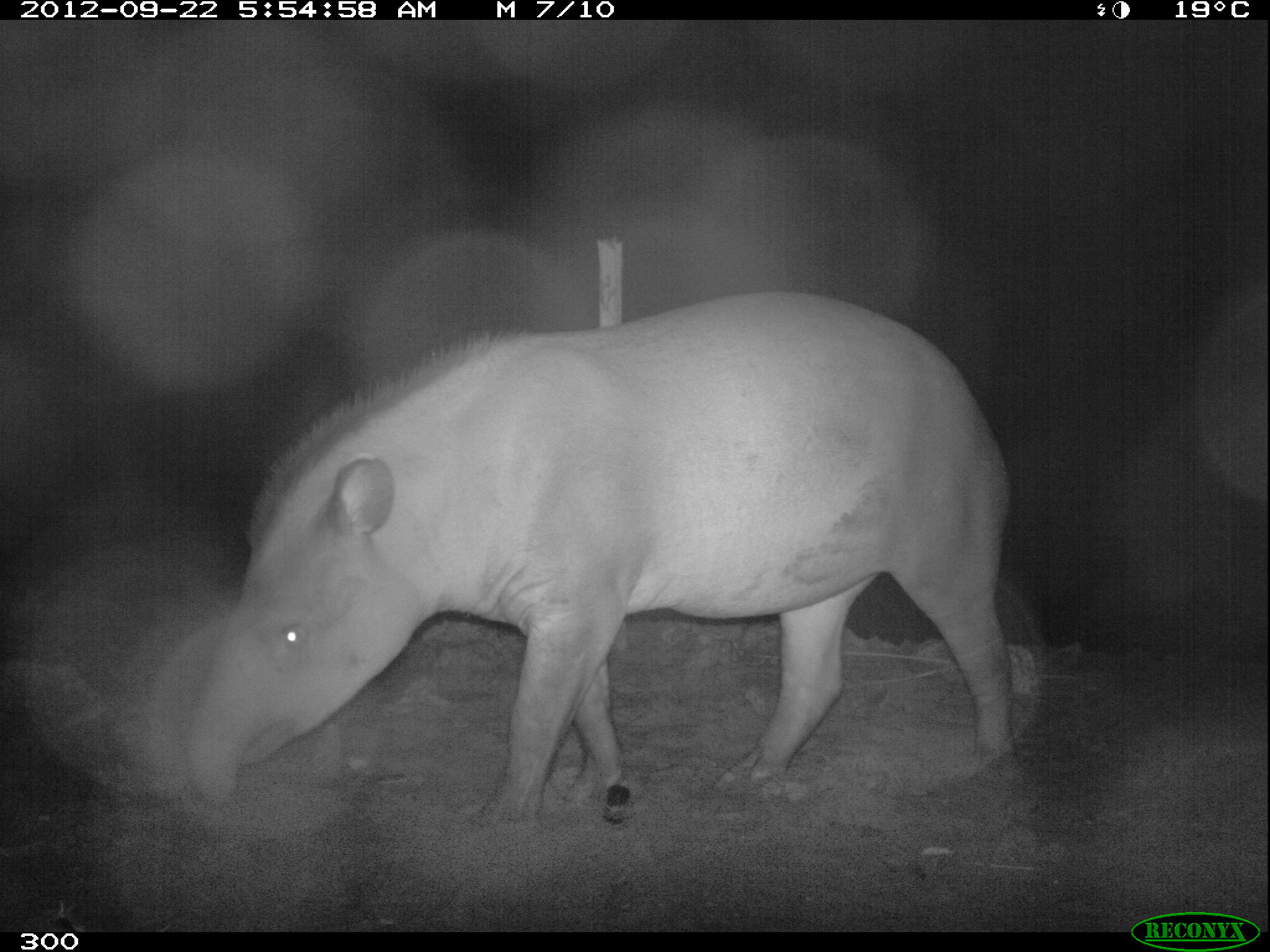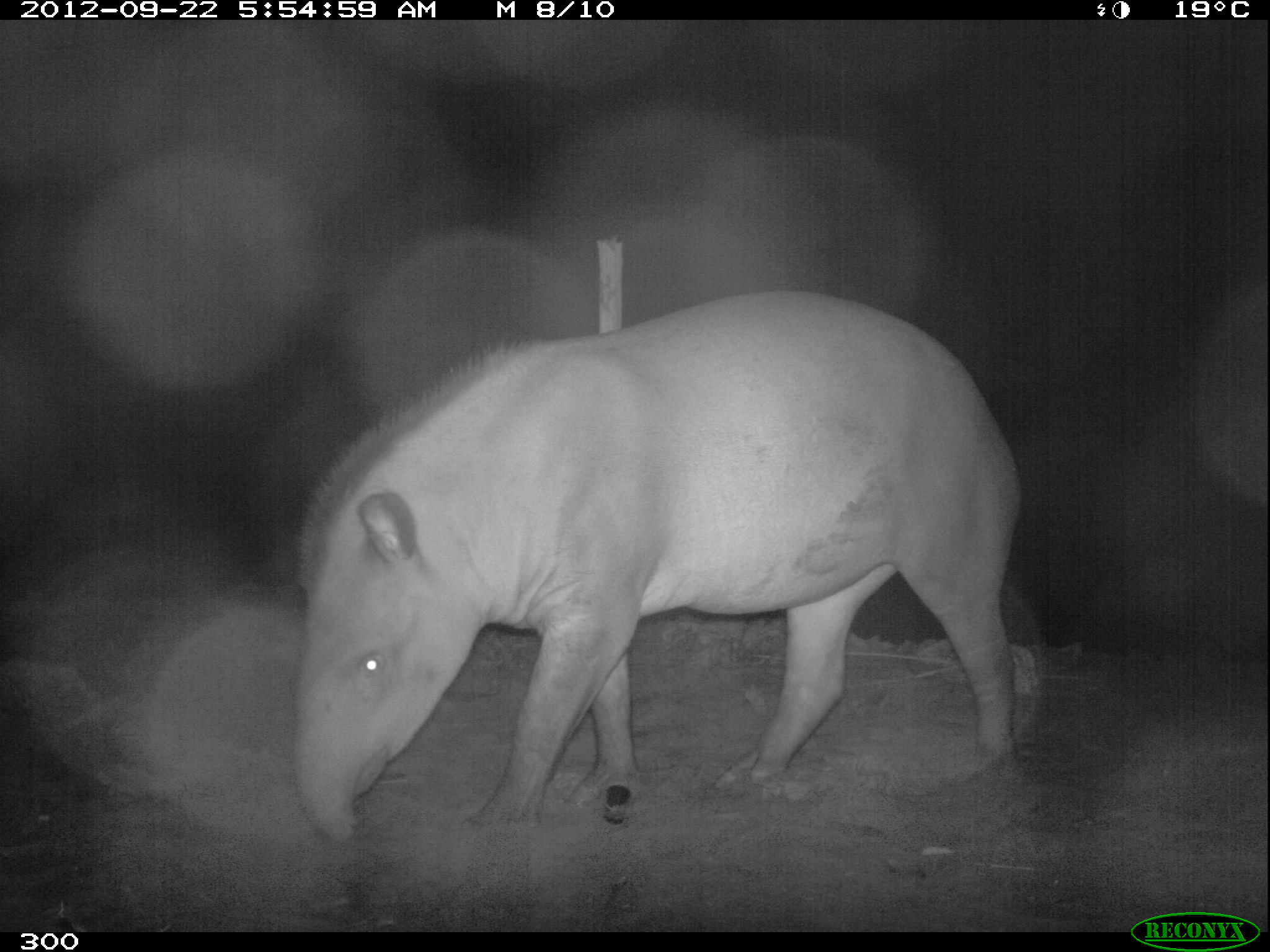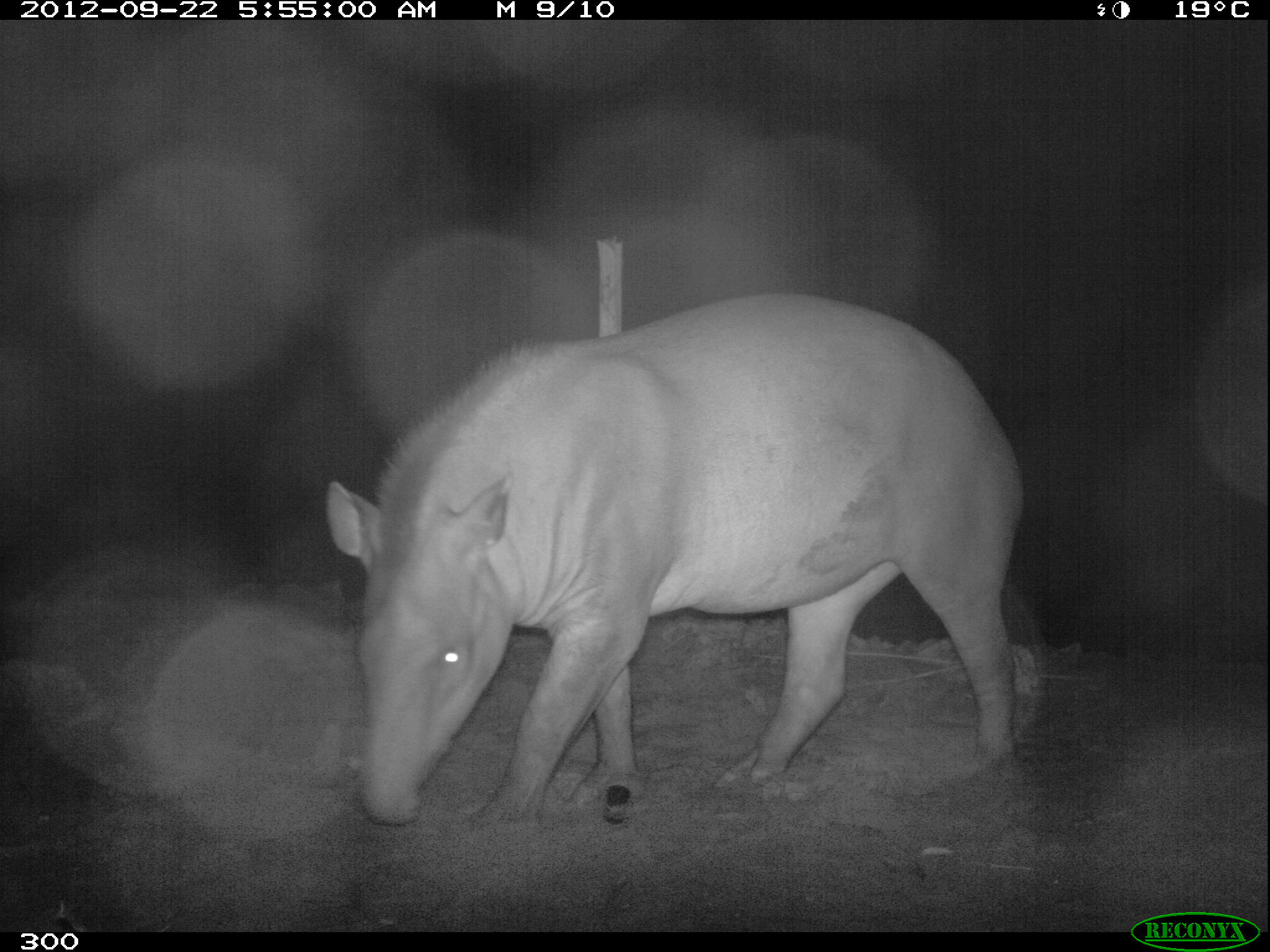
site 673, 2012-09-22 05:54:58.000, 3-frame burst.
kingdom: Animalia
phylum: Chordata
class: Mammalia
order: Perissodactyla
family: Tapiridae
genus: Tapirus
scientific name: Tapirus terrestris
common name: south american tapir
Tapirus terrestris (south american tapir).